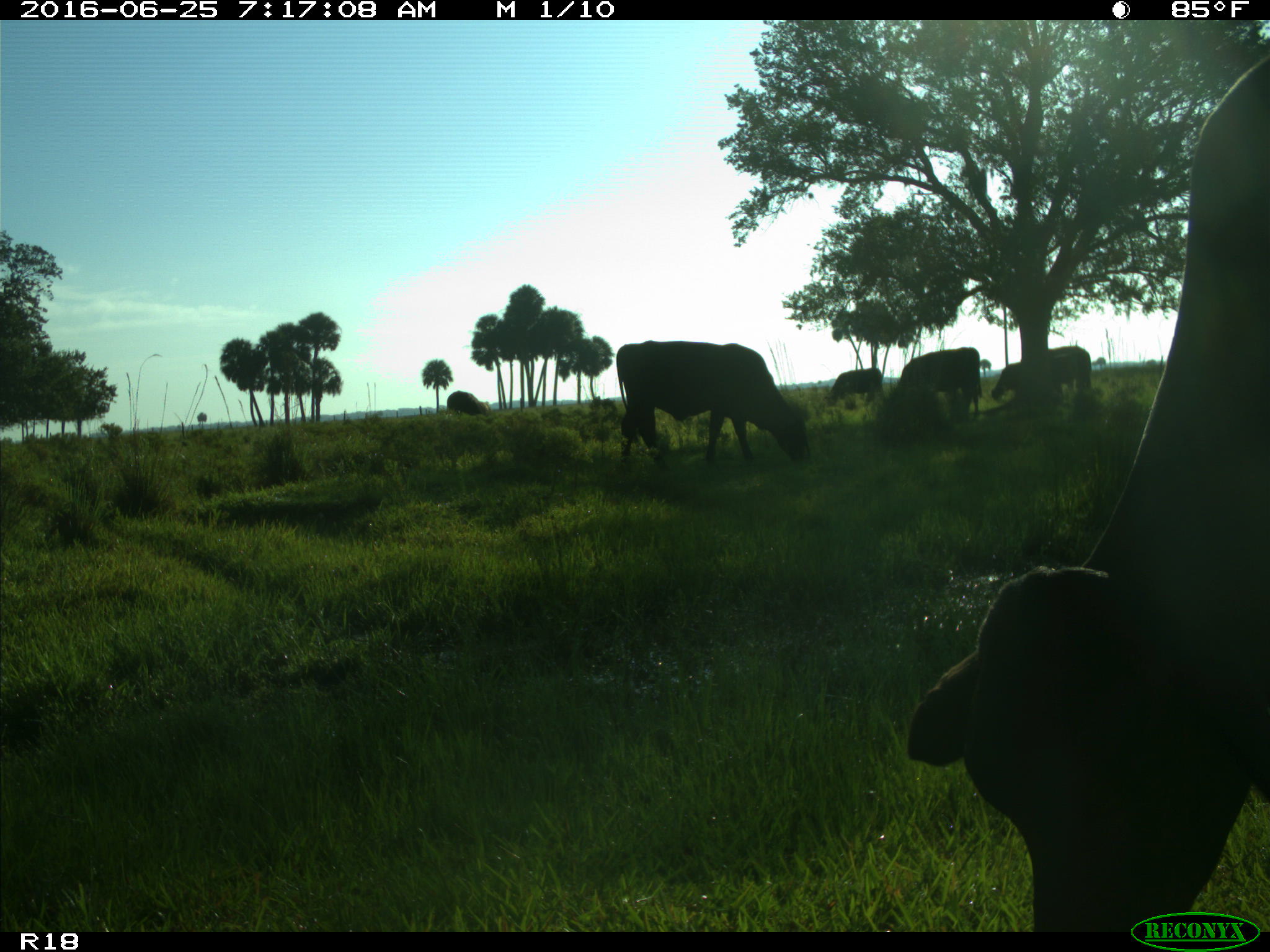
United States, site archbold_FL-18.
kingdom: Animalia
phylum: Chordata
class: Mammalia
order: Artiodactyla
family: Bovidae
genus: Bos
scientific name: Bos taurus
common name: domestic cow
Bos taurus (domestic cow).